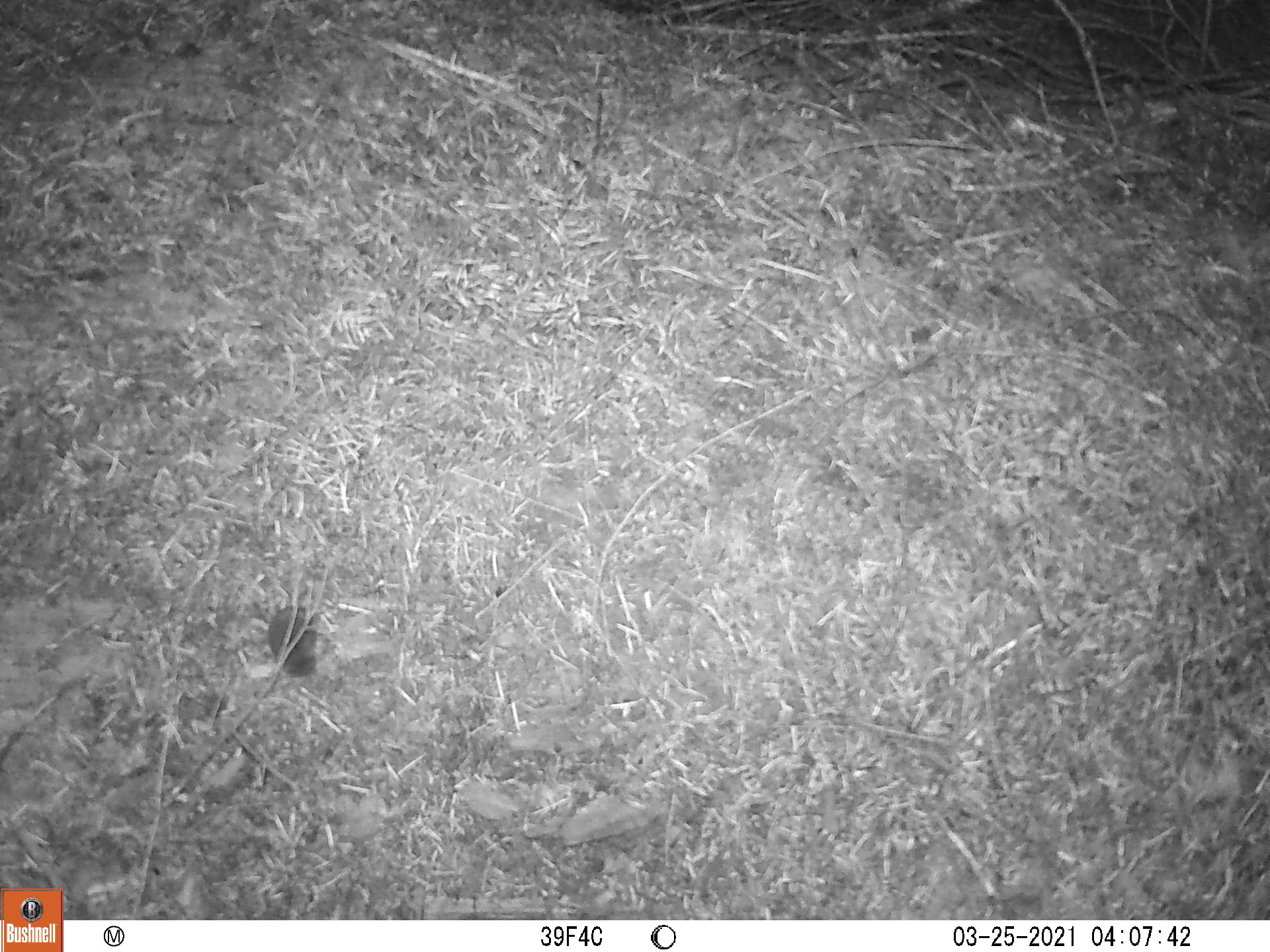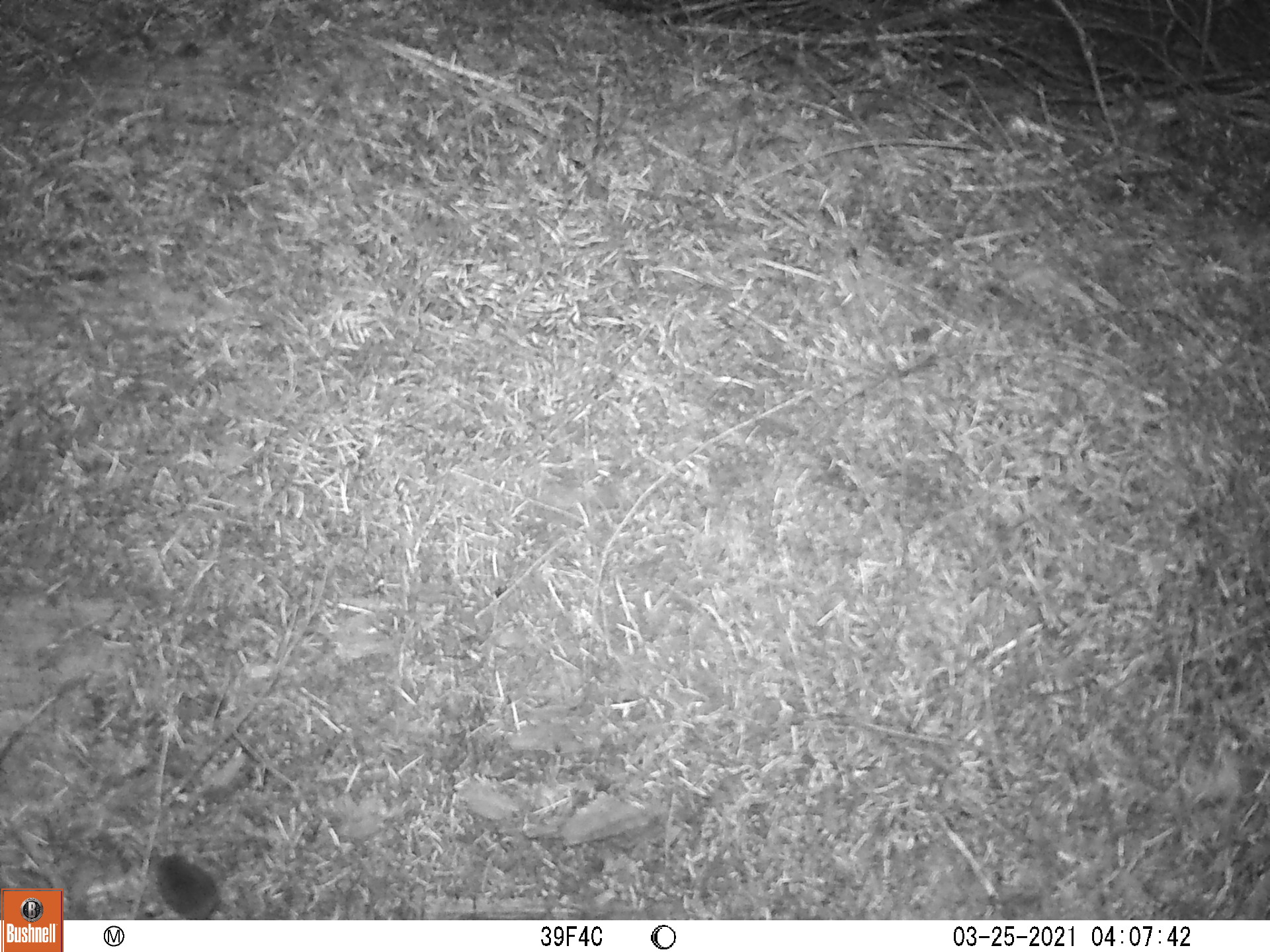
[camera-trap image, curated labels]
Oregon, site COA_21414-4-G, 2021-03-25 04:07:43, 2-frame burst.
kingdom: Animalia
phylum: Chordata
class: Mammalia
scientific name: Mammalia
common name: small mammal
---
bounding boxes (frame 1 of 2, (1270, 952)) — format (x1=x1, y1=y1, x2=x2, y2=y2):
small mammal: (x1=216, y1=540, x2=367, y2=700)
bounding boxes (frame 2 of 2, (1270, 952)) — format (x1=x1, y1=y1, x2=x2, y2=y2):
small mammal: (x1=112, y1=813, x2=268, y2=917)